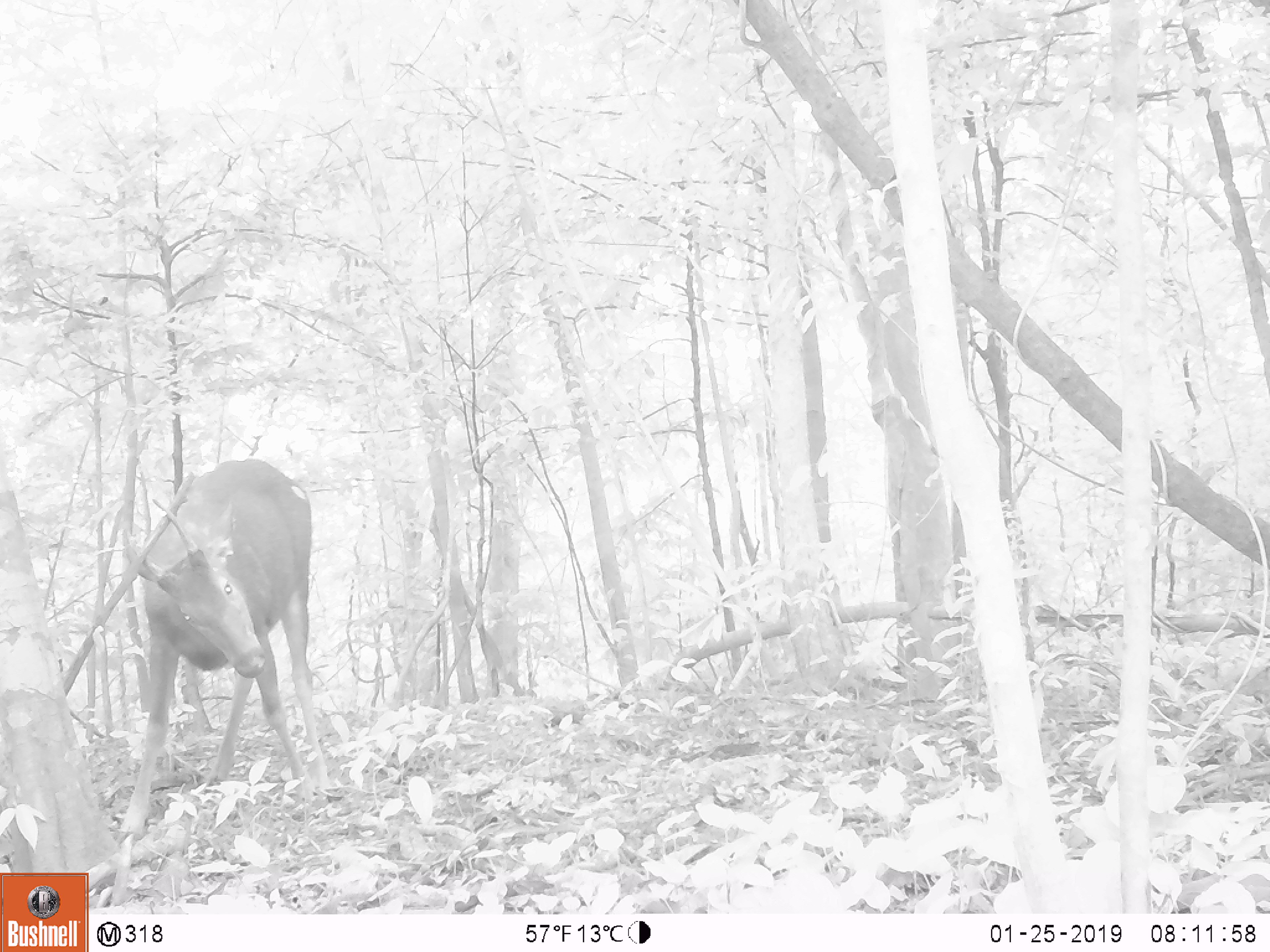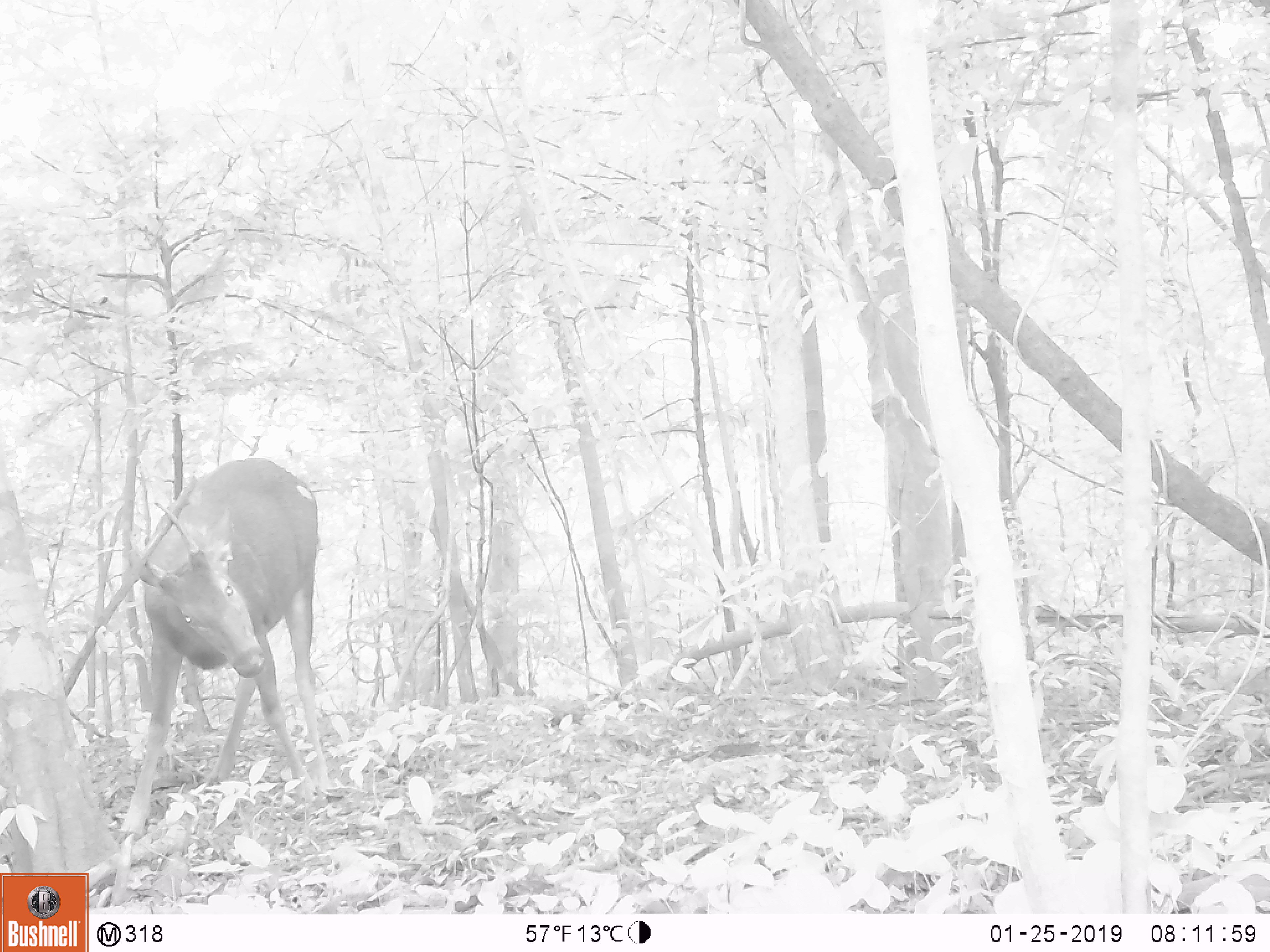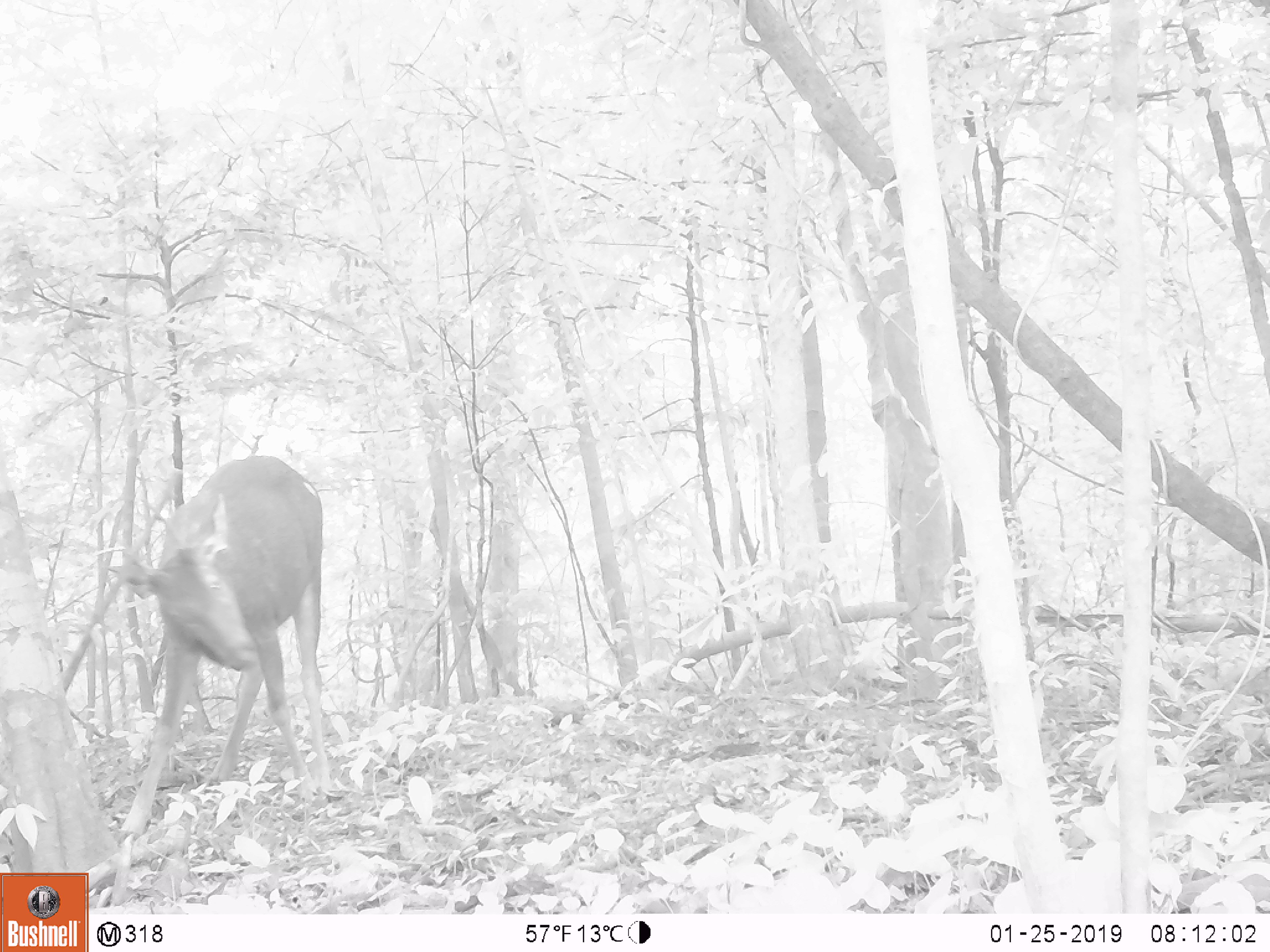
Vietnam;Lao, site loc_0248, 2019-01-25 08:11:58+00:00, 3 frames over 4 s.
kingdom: Animalia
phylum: Chordata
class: Mammalia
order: Artiodactyla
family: Cervidae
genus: Rusa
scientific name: Rusa unicolor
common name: sambar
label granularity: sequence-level